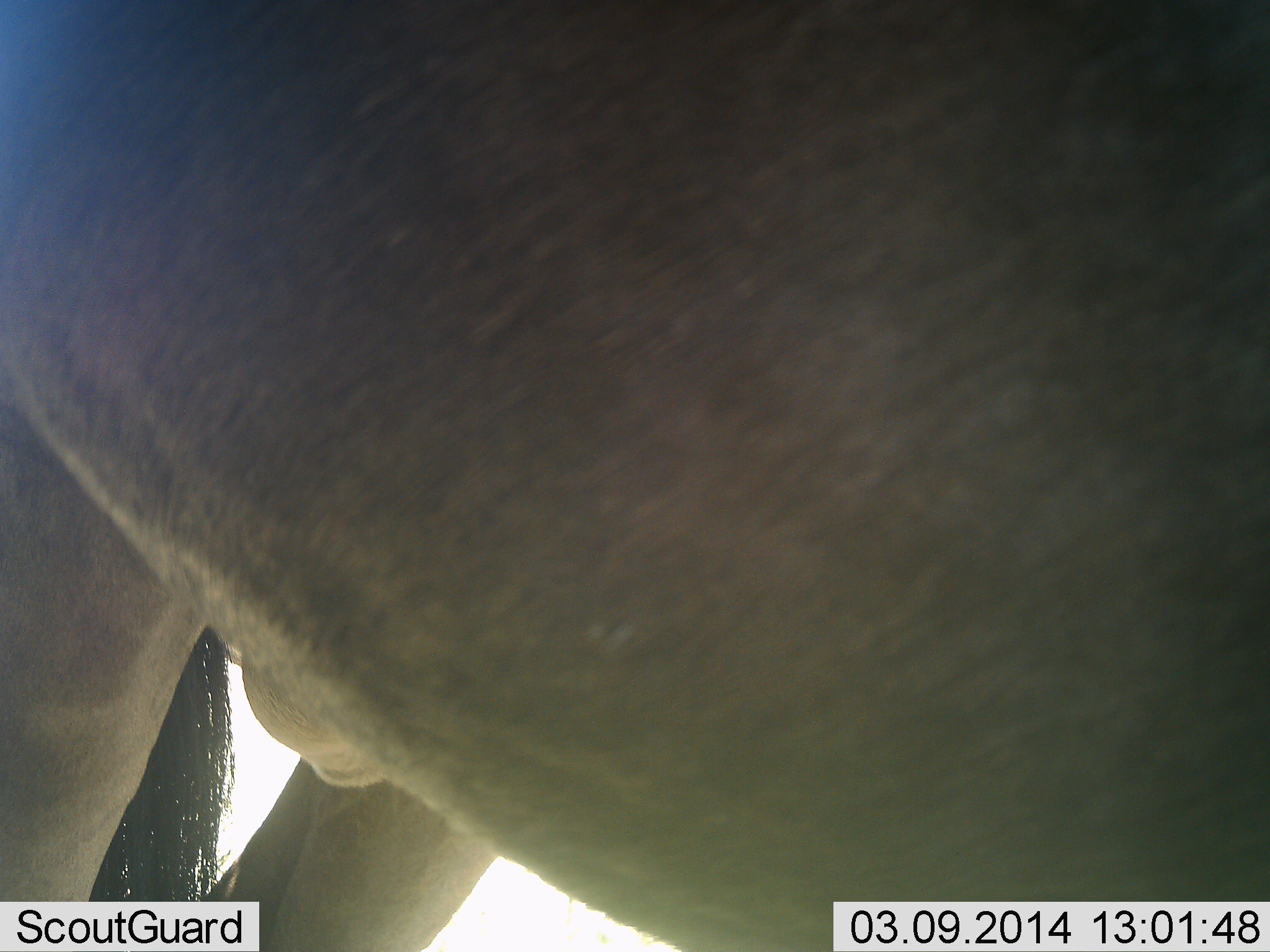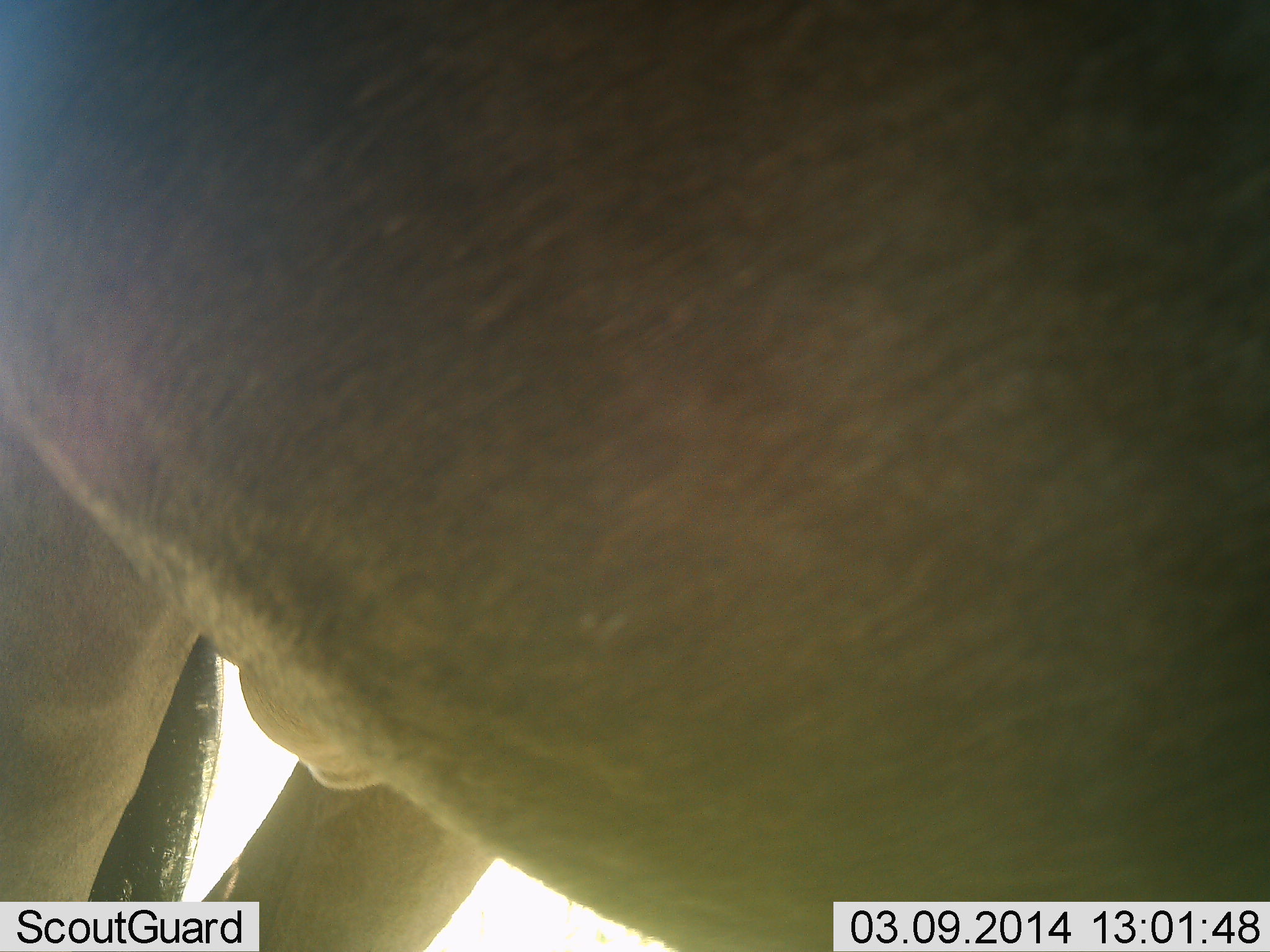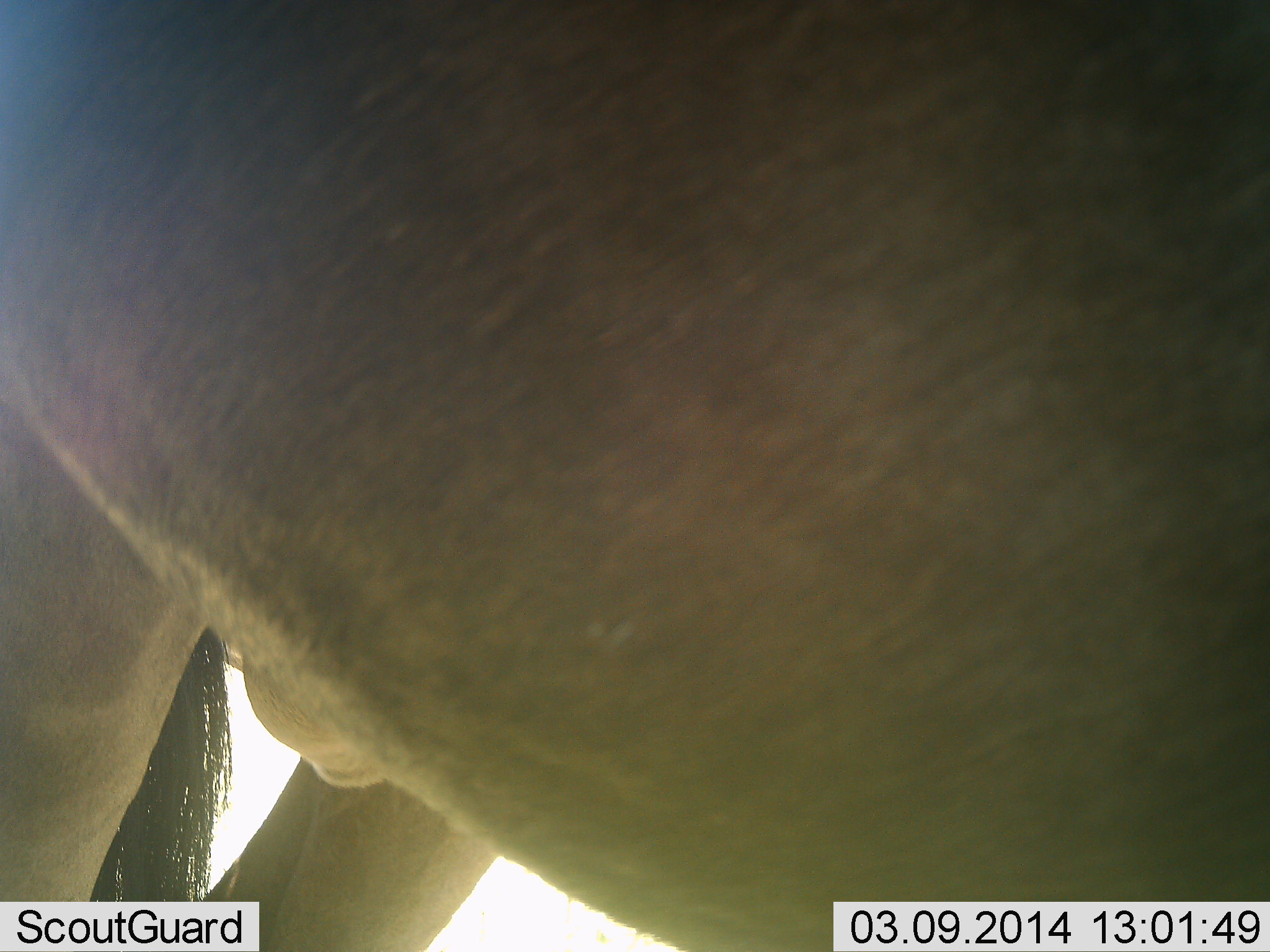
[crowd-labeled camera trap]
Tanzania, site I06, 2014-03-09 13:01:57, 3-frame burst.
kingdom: Animalia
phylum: Chordata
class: Mammalia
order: Artiodactyla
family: Bovidae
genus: Connochaetes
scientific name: Connochaetes taurinus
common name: blue wildebeest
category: wildebeest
Wildebeest (blue wildebeest) (Connochaetes taurinus), count 1. Behavior (volunteer vote fractions): standing 100%, resting 3%, moving 3%, interacting 0%. Young present (vote fraction): 0%. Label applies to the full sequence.